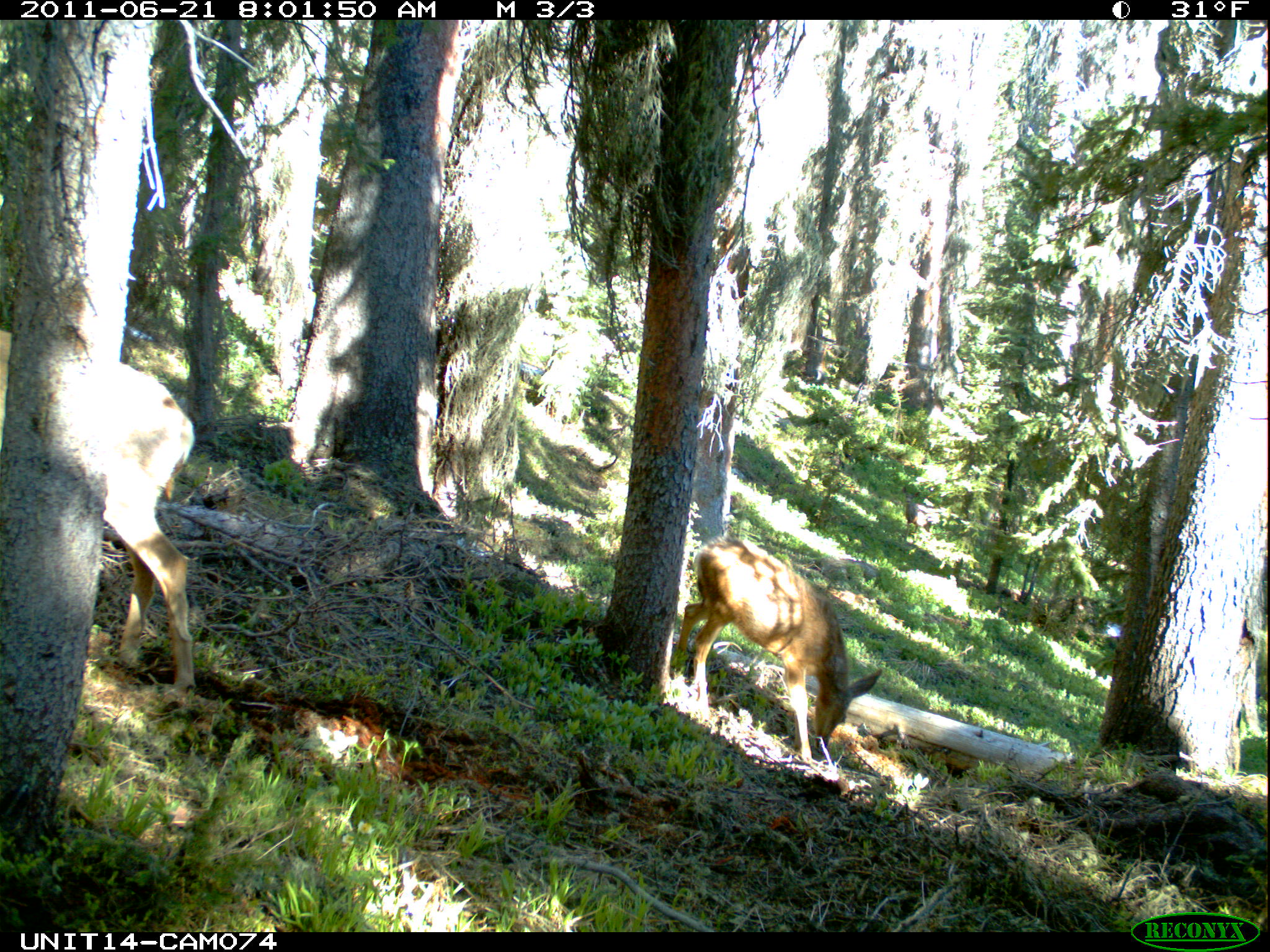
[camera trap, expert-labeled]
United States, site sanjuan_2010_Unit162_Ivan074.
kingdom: Animalia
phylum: Chordata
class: Mammalia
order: Artiodactyla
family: Cervidae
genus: Odocoileus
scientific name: Odocoileus hemionus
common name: mule deer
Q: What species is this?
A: Odocoileus hemionus (mule deer).